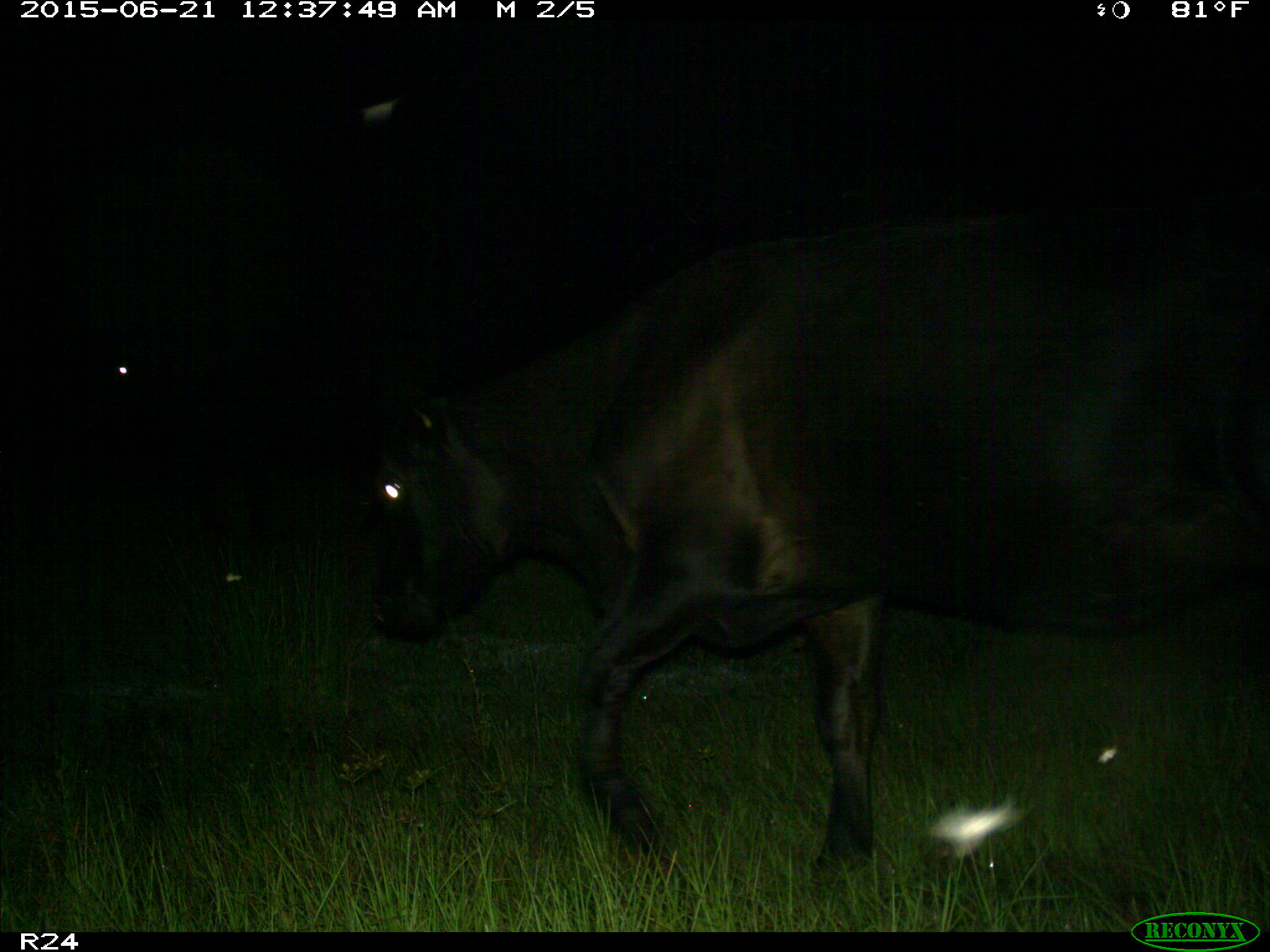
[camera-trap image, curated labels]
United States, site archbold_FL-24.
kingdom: Animalia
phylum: Chordata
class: Mammalia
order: Artiodactyla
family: Bovidae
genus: Bos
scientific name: Bos taurus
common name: domestic cow